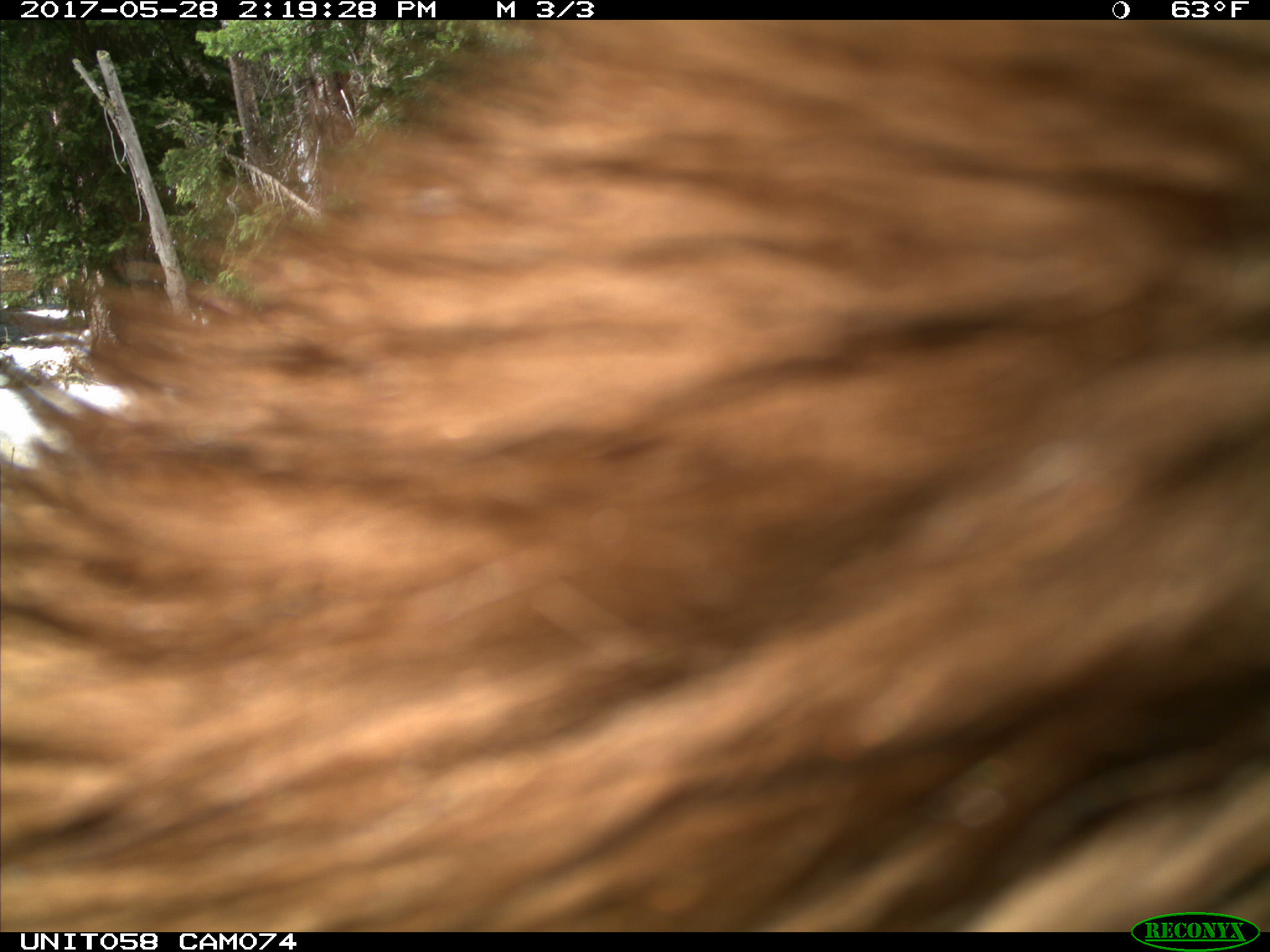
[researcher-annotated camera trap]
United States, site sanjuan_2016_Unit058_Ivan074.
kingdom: Animalia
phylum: Chordata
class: Mammalia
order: Carnivora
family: Ursidae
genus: Ursus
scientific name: Ursus americanus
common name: american black bear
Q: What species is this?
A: Ursus americanus (american black bear).